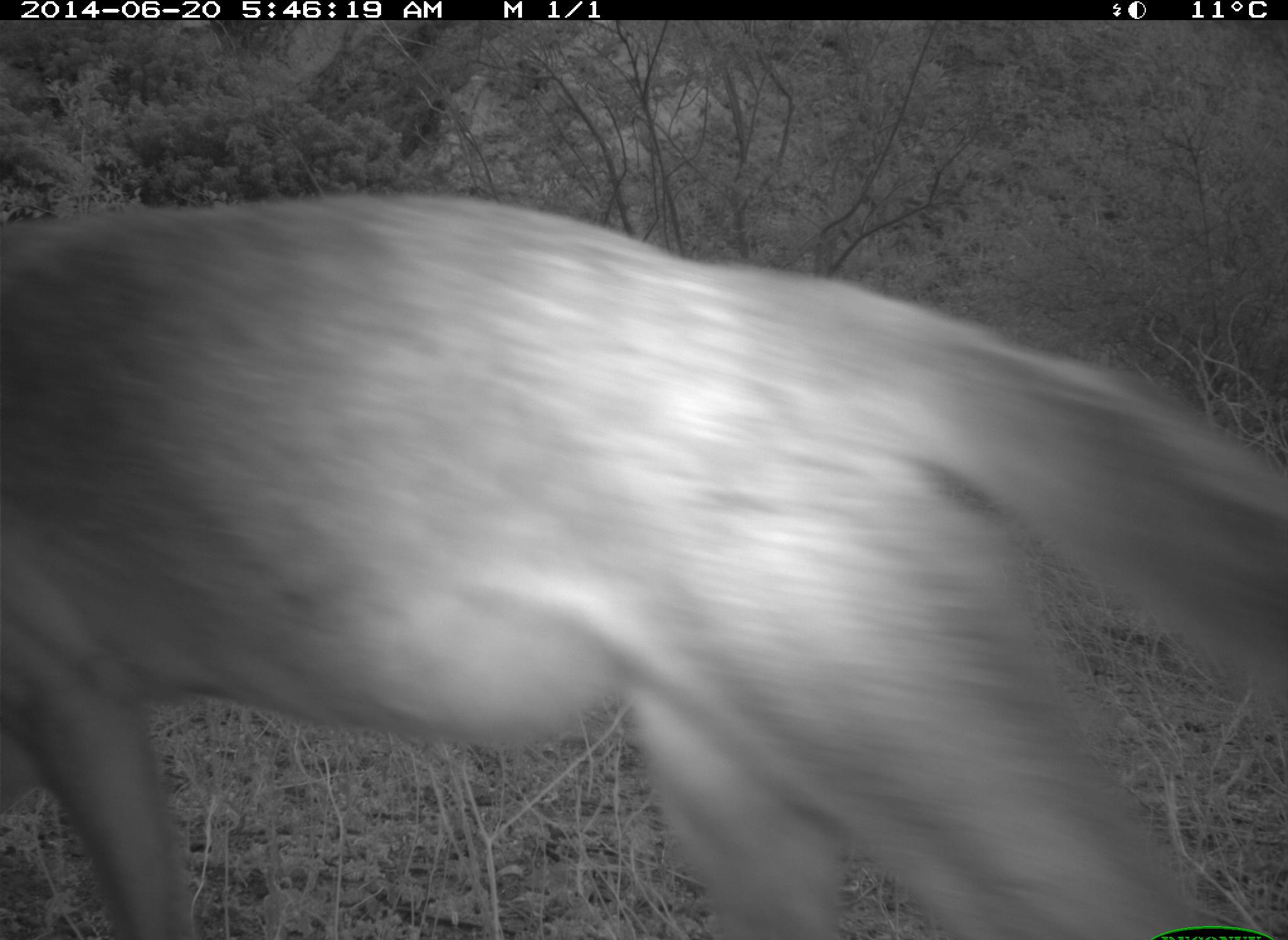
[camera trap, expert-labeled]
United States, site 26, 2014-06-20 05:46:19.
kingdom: Animalia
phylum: Chordata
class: Mammalia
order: Carnivora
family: Canidae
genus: Canis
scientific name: Canis latrans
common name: coyote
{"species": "coyote (Canis latrans)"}